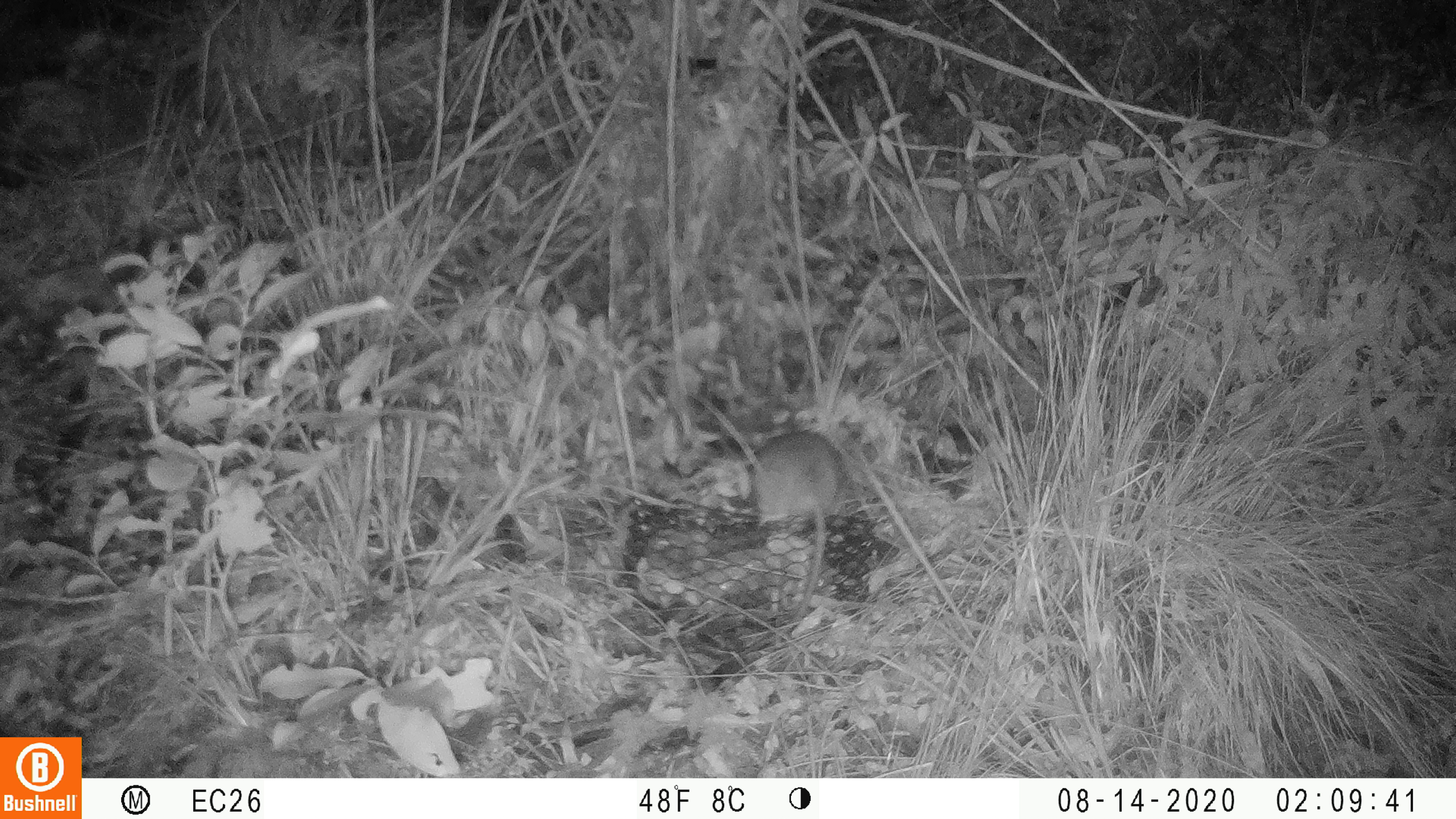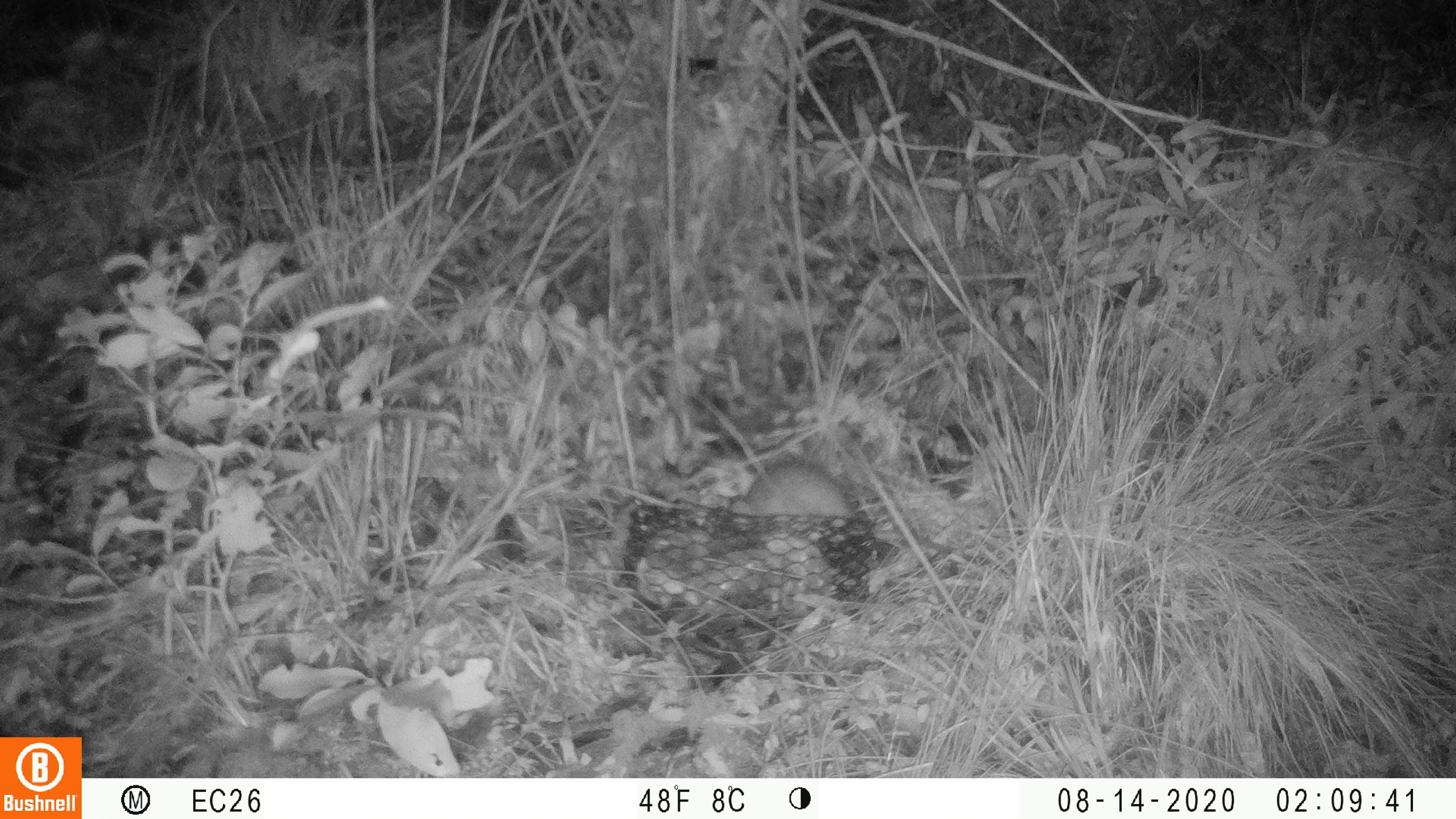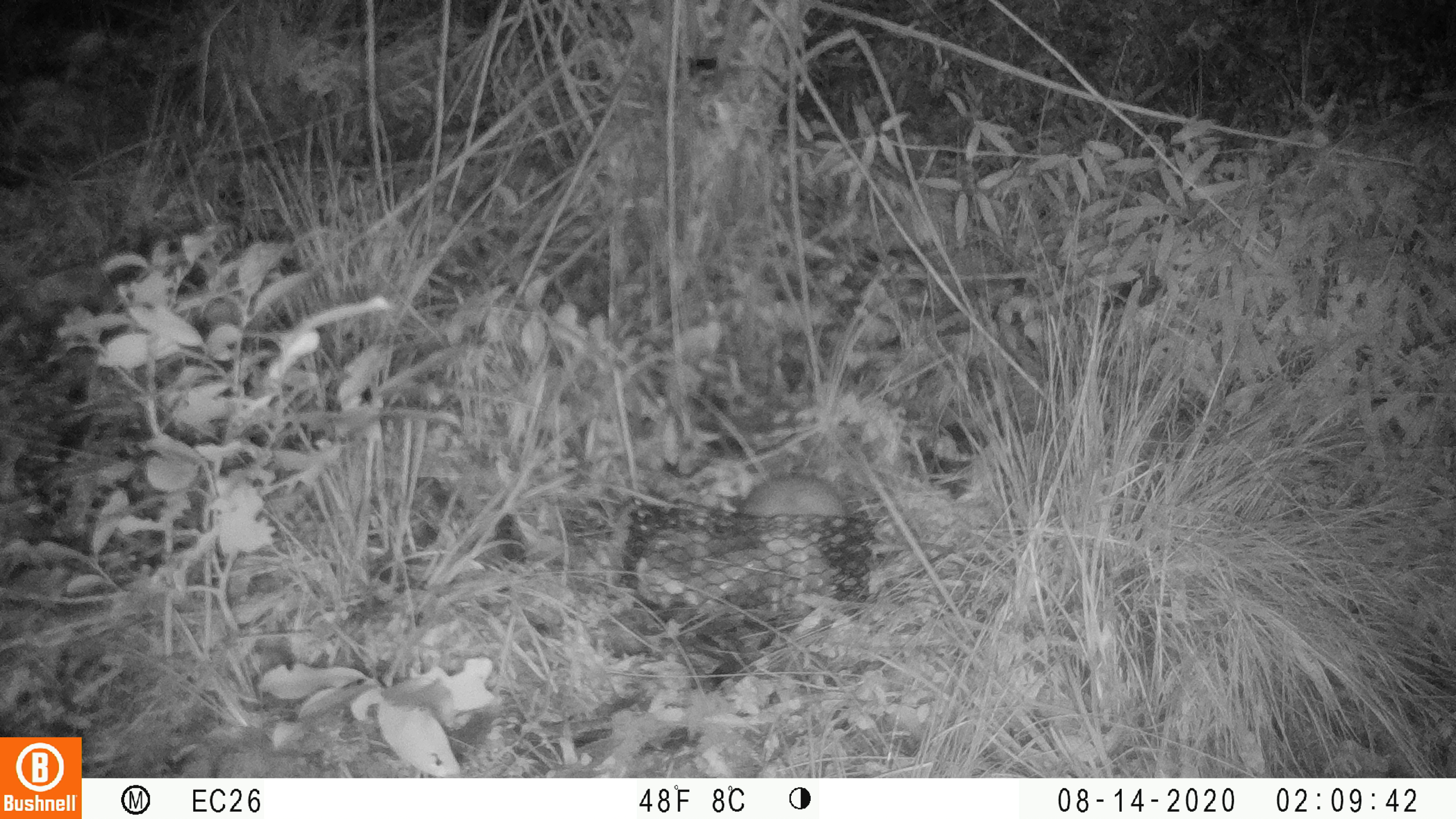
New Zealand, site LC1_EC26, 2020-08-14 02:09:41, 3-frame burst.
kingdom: Animalia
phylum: Chordata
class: Mammalia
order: Rodentia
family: Muridae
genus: Rattus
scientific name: Rattus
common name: rat